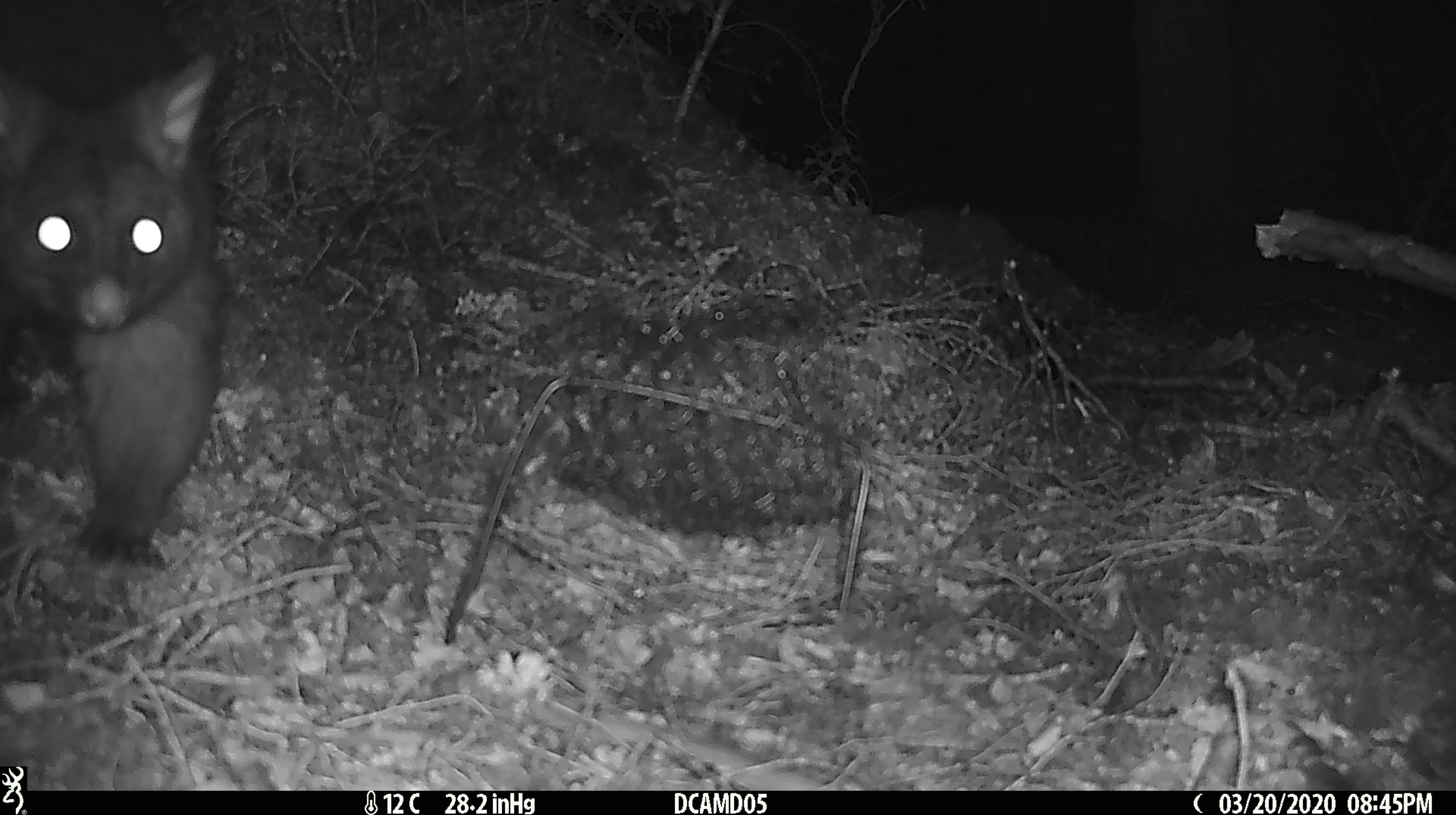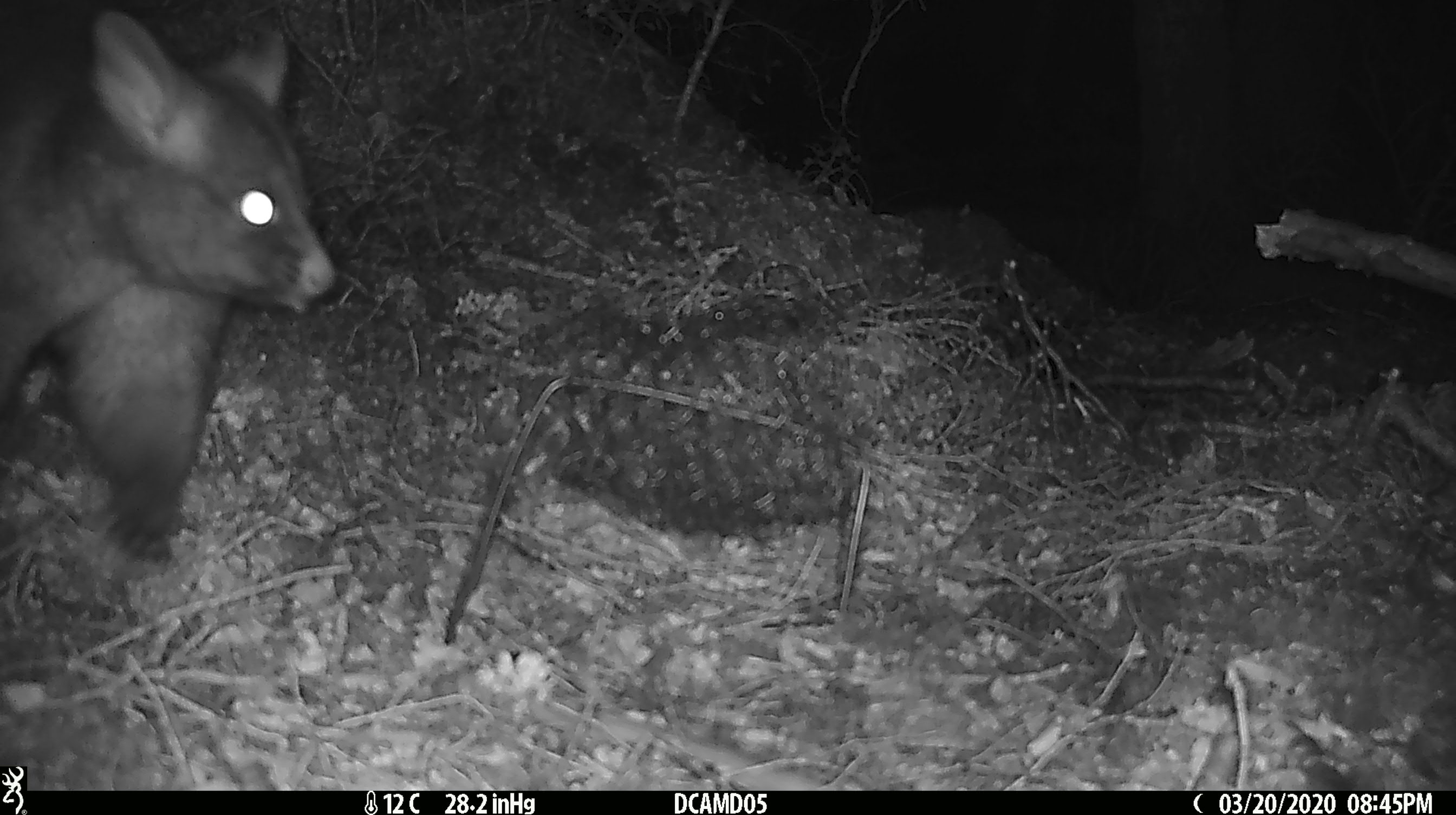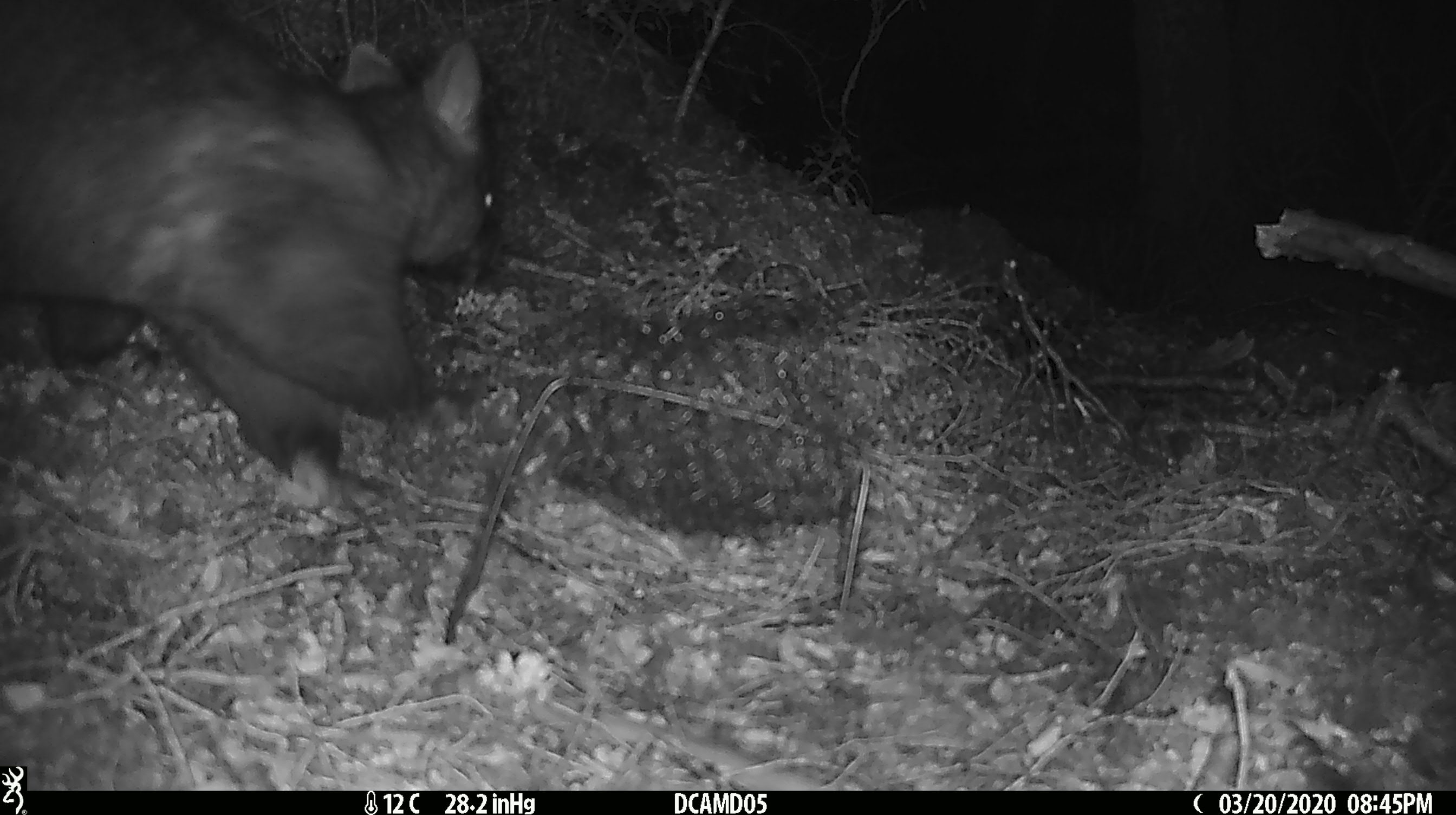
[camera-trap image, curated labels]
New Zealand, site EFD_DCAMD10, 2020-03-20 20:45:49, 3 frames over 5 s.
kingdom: Animalia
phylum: Chordata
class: Mammalia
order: Diprotodontia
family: Phalangeridae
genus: Trichosurus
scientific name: Trichosurus vulpecula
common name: common brushtail possum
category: possum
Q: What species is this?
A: Possum (common brushtail possum) (Trichosurus vulpecula).